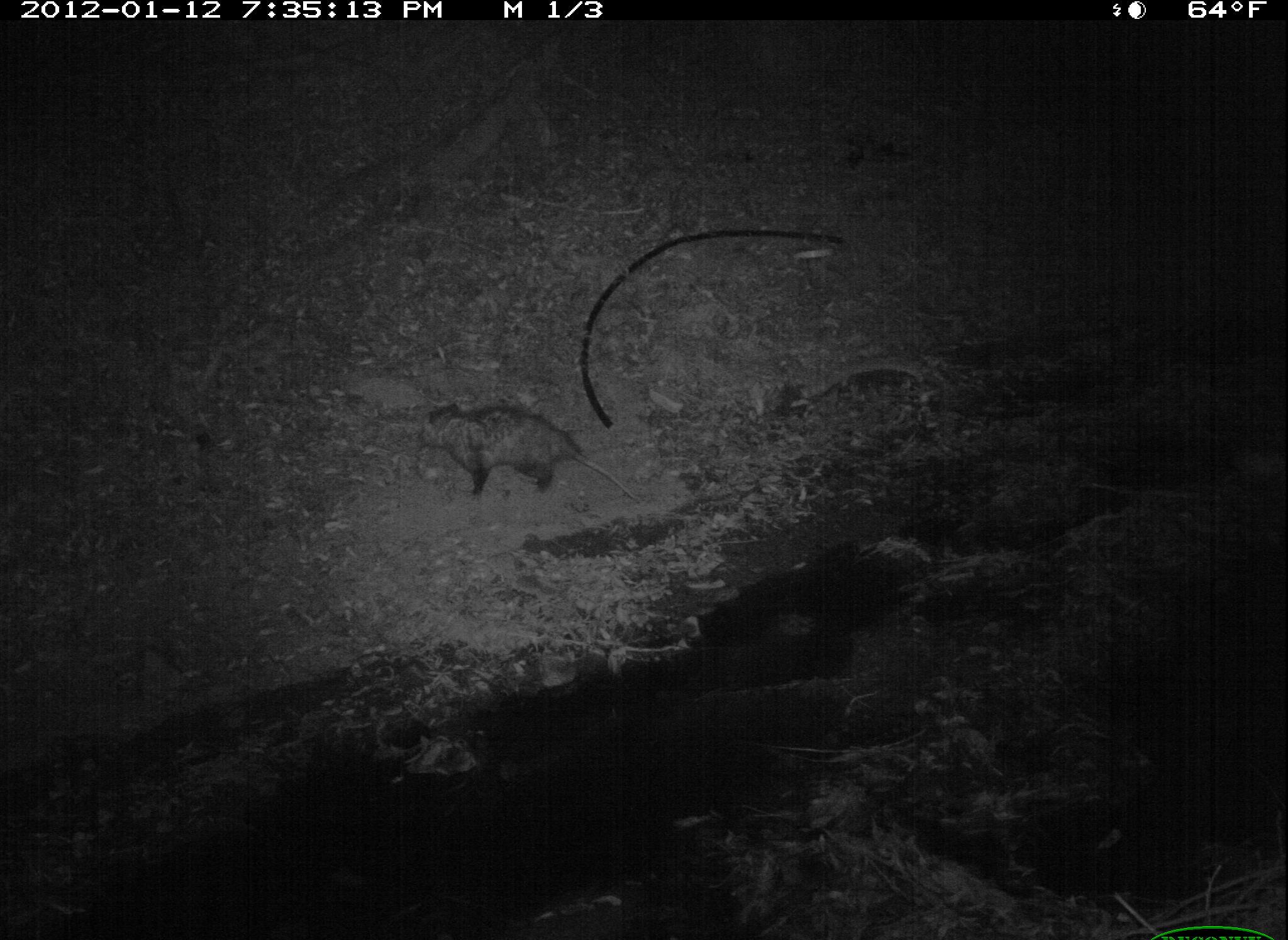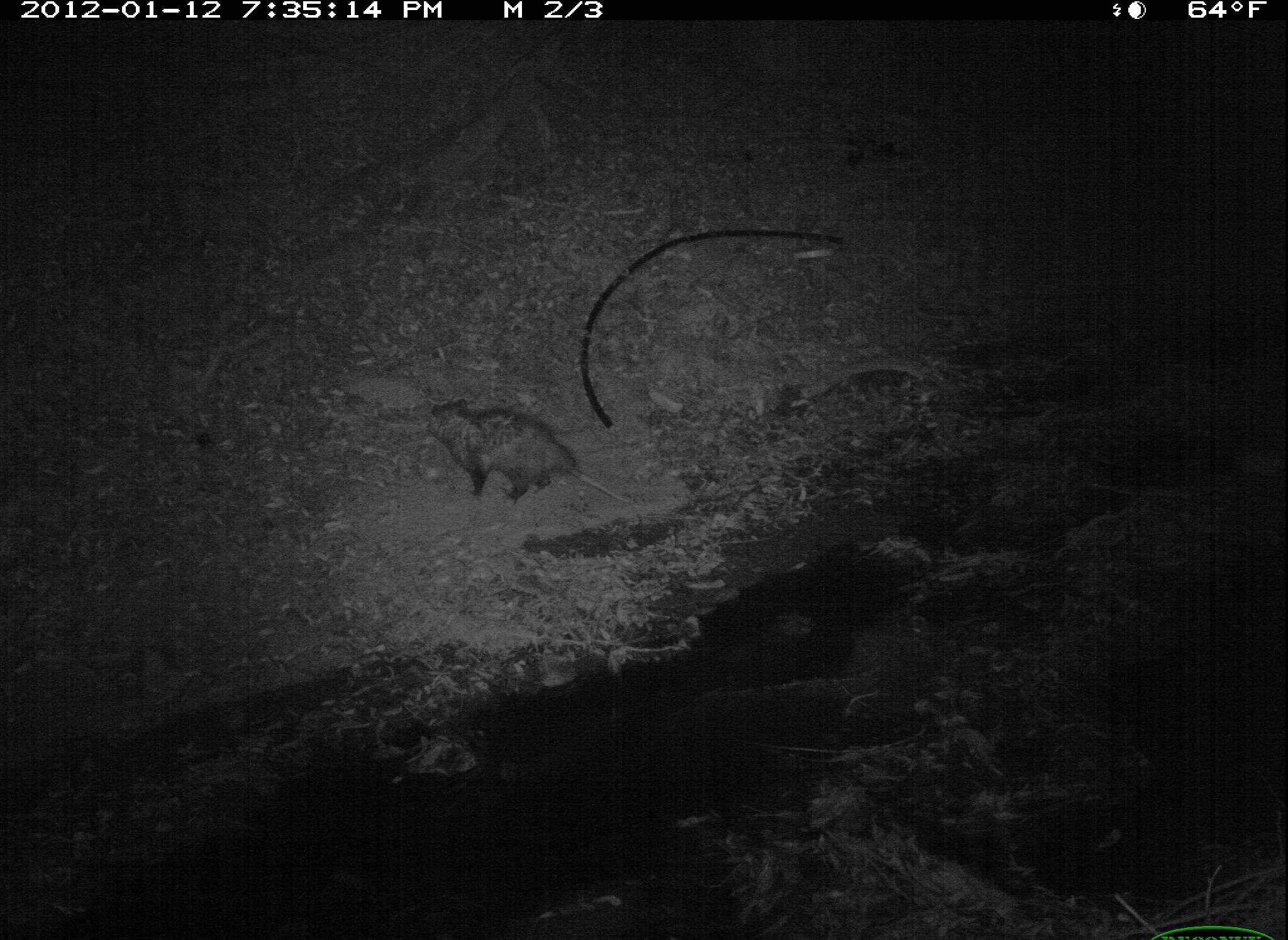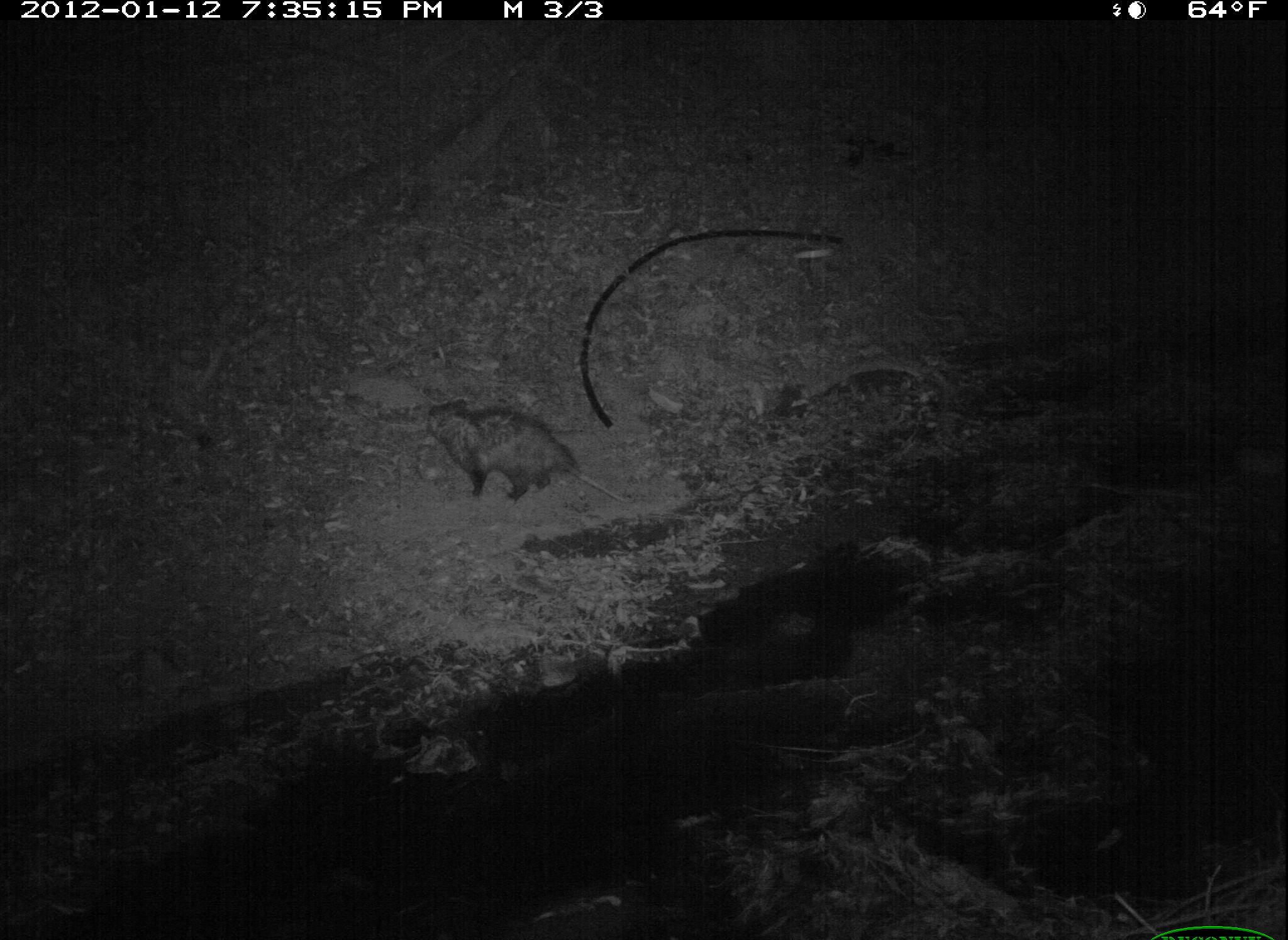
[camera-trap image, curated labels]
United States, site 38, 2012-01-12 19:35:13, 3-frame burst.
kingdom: Animalia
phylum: Chordata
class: Mammalia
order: Didelphimorphia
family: Didelphidae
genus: Didelphis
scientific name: Didelphis virginiana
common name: virginia opossum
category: opossum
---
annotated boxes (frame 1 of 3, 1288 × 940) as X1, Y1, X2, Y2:
opossum: 411, 390, 647, 517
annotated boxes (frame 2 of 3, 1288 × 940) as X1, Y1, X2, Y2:
opossum: 411, 393, 642, 512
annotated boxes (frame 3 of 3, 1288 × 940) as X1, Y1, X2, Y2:
opossum: 414, 395, 642, 512